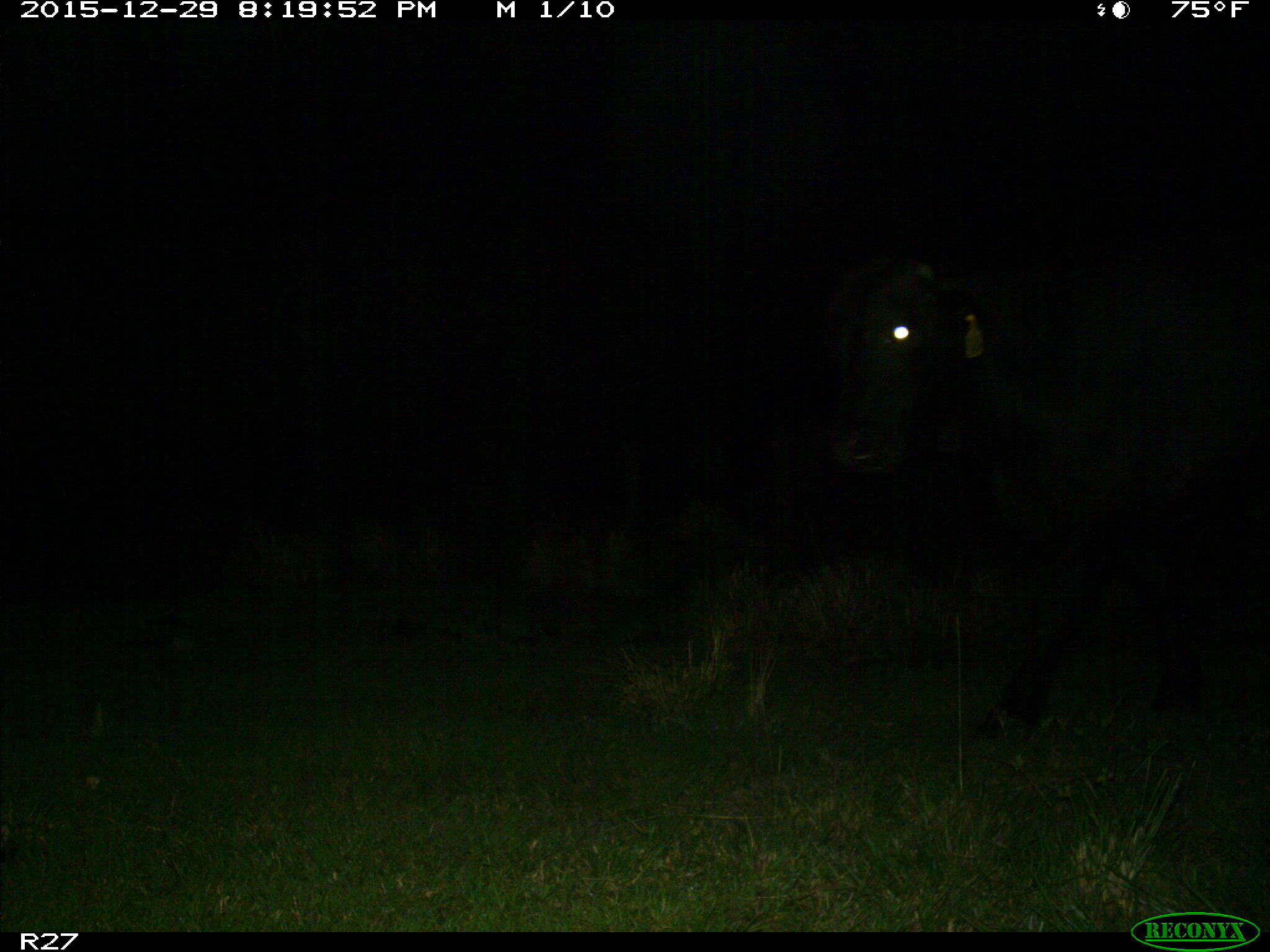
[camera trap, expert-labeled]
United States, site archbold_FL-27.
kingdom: Animalia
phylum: Chordata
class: Mammalia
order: Artiodactyla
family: Bovidae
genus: Bos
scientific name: Bos taurus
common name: domestic cow